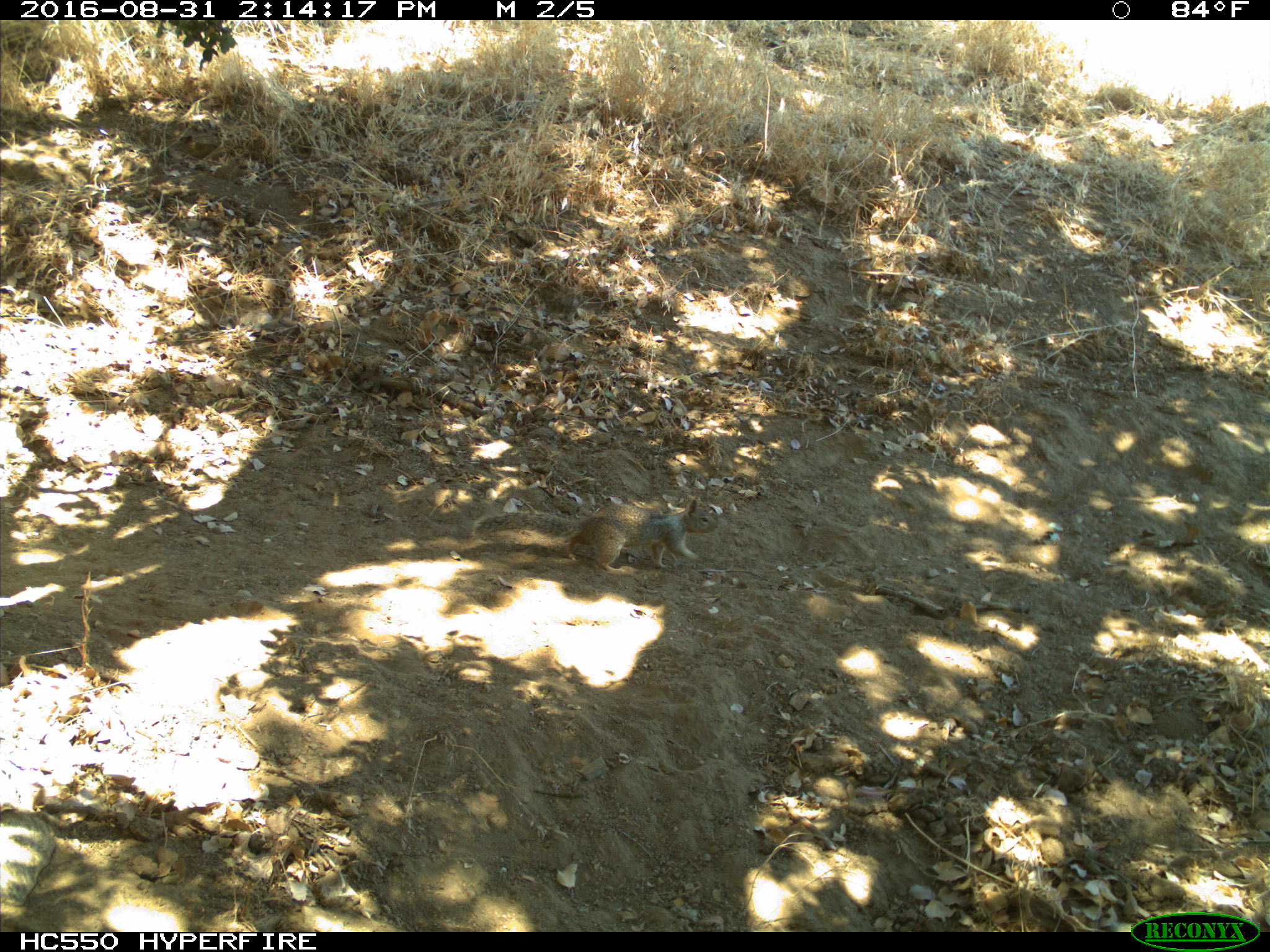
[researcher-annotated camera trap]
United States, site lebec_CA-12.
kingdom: Animalia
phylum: Chordata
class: Mammalia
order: Rodentia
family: Sciuridae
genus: Otospermophilus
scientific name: Otospermophilus beecheyi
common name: california ground squirrel